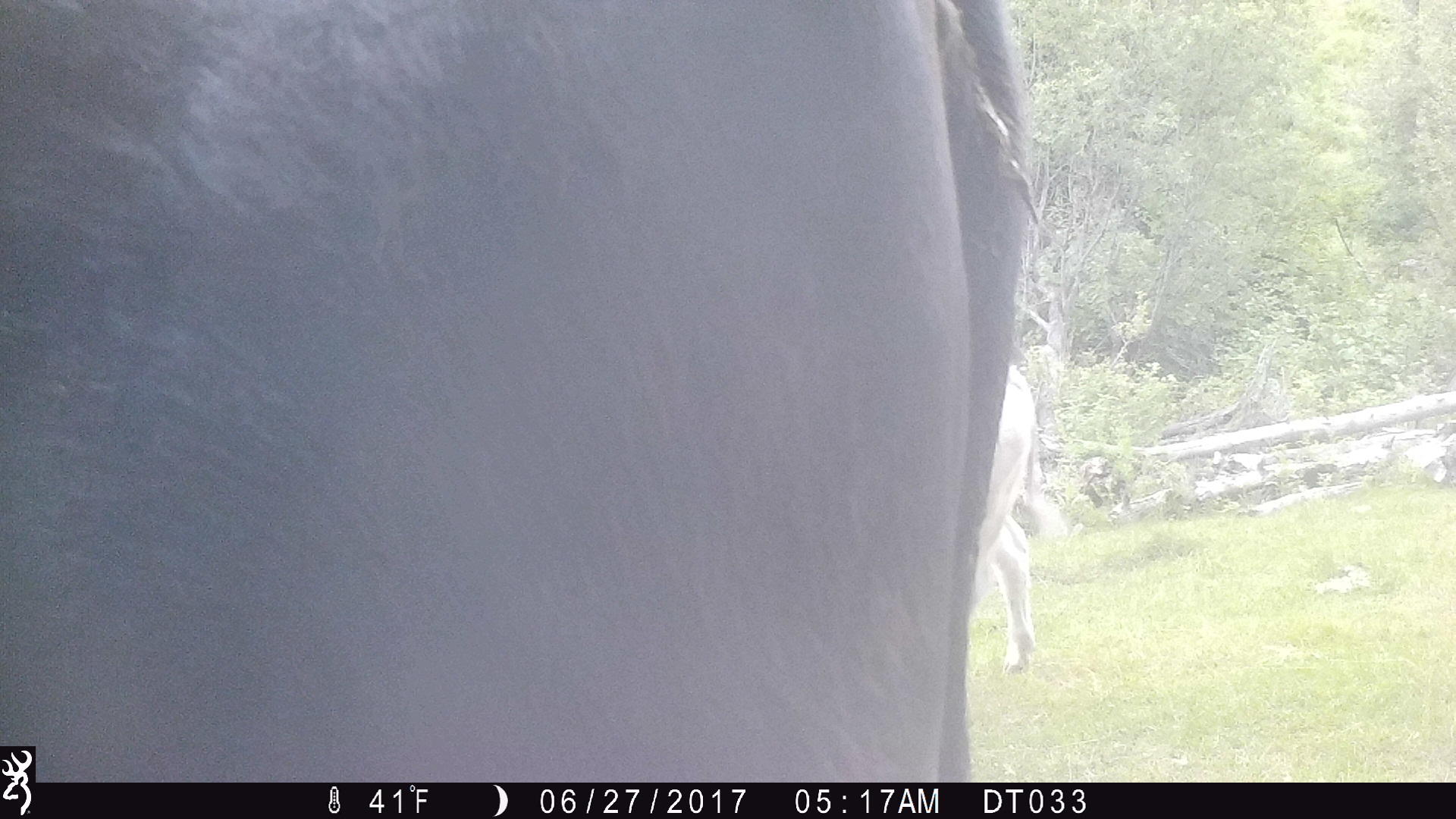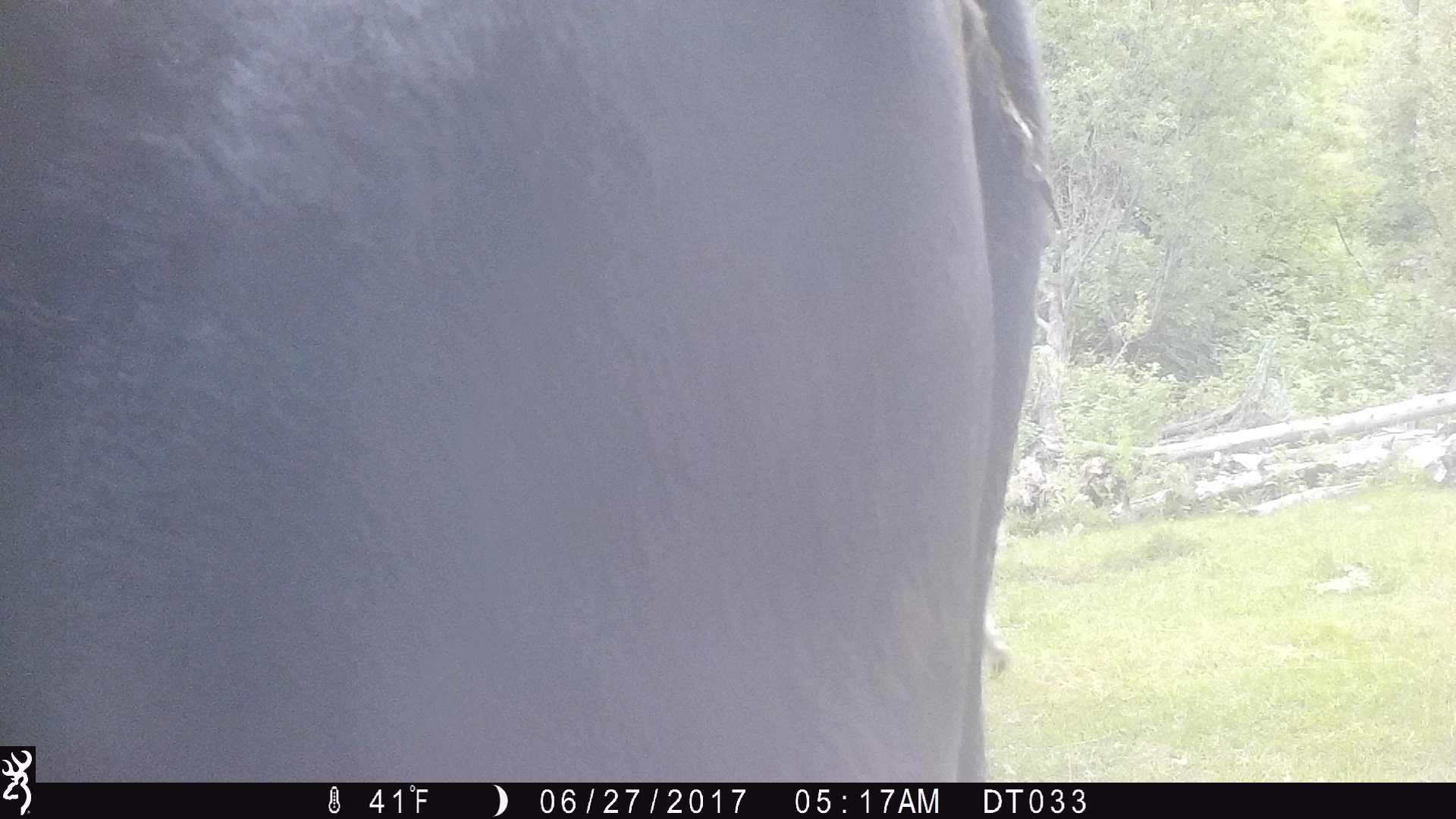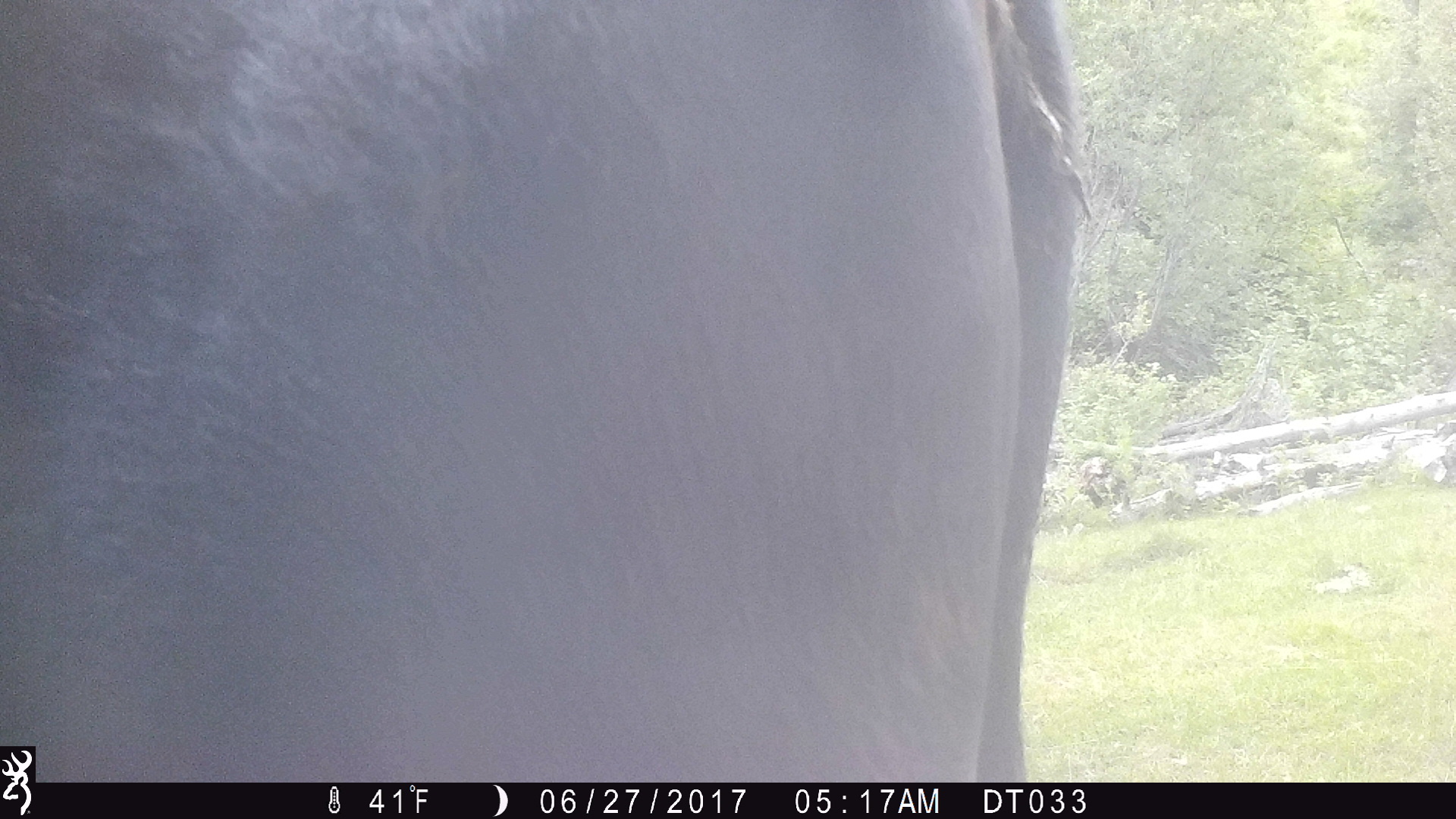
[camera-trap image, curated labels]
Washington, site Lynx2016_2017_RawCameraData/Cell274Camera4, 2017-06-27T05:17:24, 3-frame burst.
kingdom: Animalia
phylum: Chordata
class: Mammalia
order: Artiodactyla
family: Bovidae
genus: Bos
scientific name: Bos taurus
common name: domestic cattle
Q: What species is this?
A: Domestic cattle (Bos taurus).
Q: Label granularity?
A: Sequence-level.